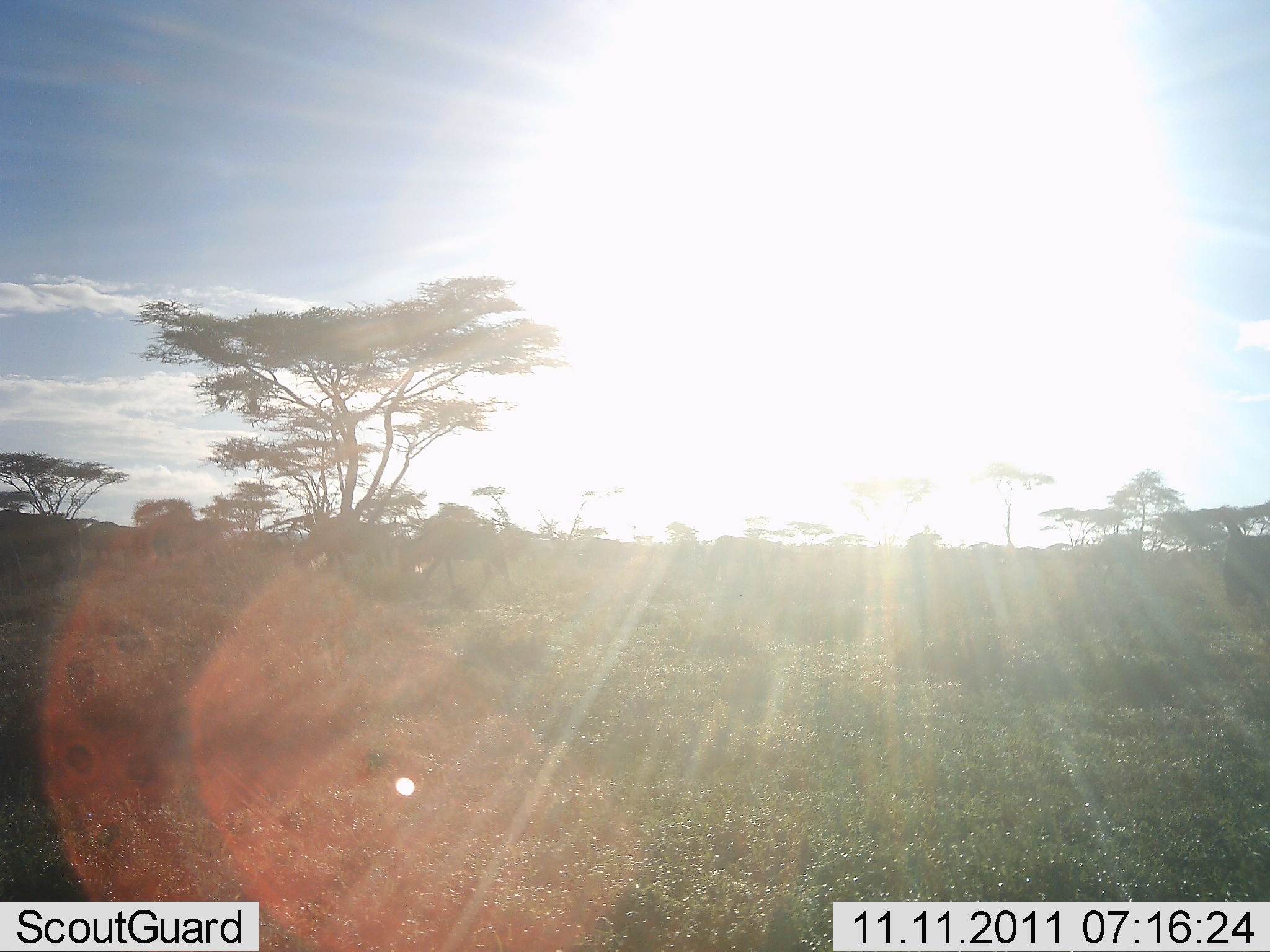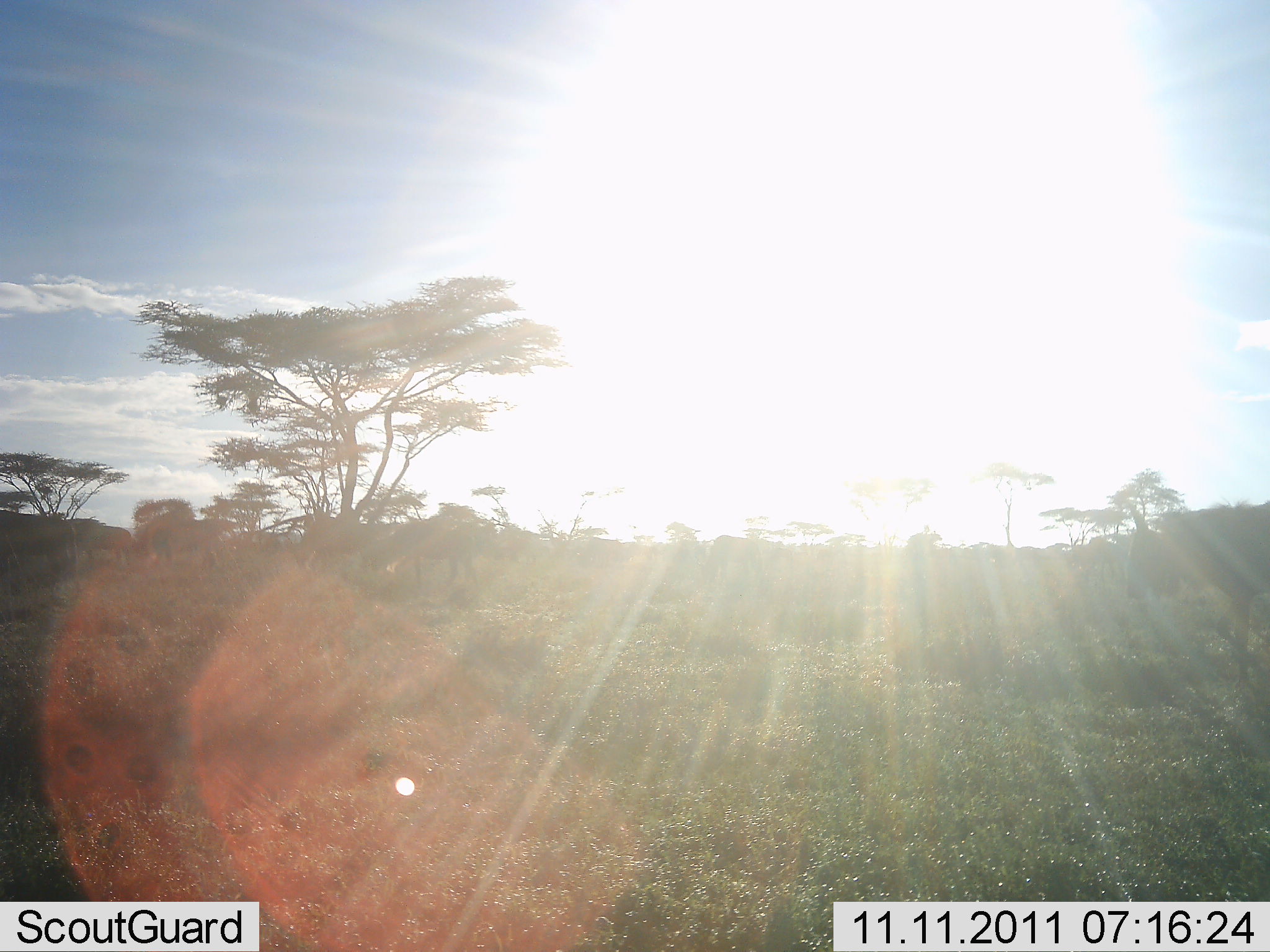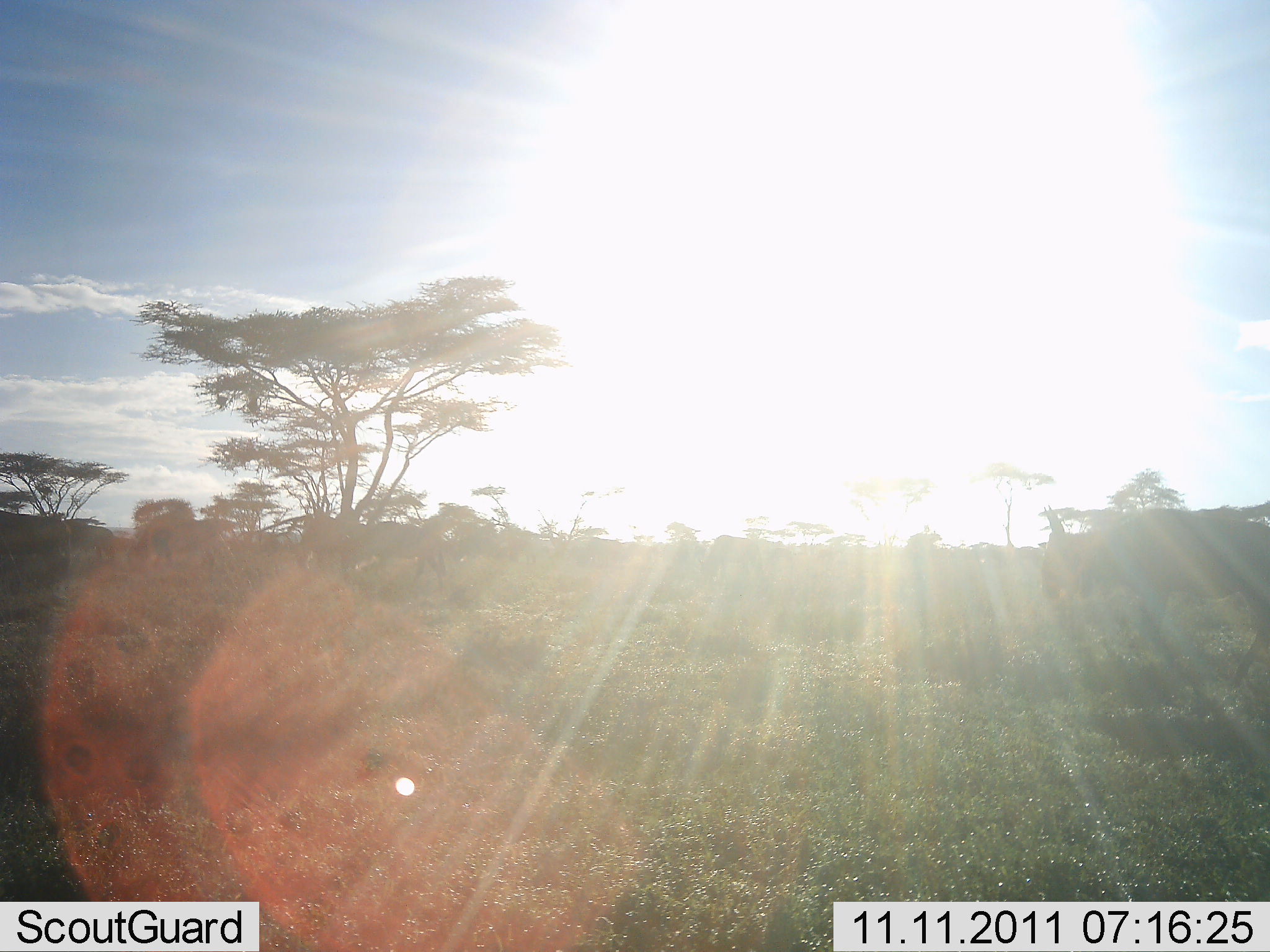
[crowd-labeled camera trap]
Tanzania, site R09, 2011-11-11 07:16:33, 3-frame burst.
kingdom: Animalia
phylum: Chordata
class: Mammalia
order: Artiodactyla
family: Bovidae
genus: Connochaetes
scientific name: Connochaetes taurinus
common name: blue wildebeest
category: wildebeest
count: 4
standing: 0%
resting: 0%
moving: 100%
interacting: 0%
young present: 0%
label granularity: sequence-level